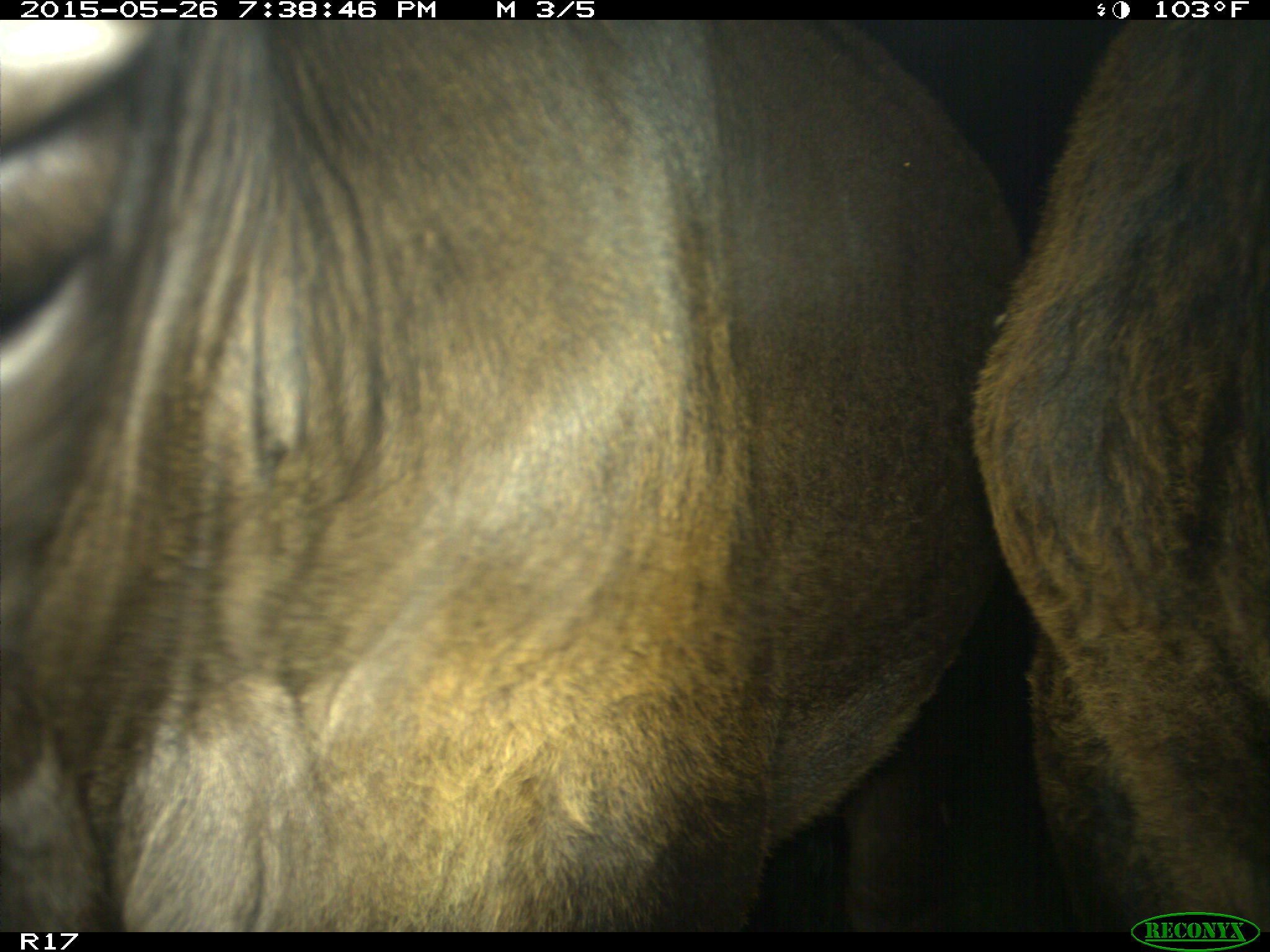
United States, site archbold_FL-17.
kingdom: Animalia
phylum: Chordata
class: Mammalia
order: Artiodactyla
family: Bovidae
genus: Bos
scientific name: Bos taurus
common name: domestic cow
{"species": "Bos taurus (domestic cow)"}